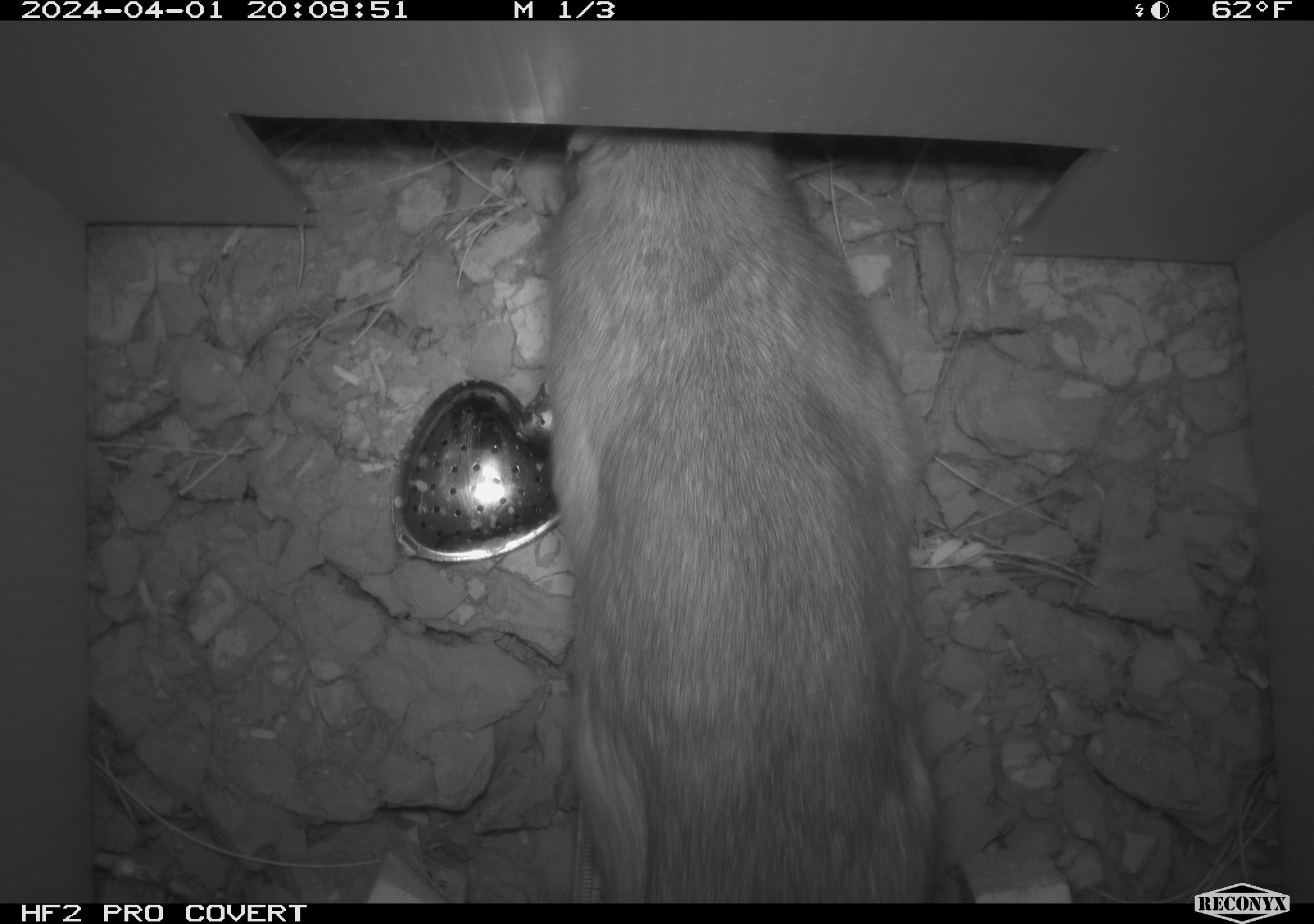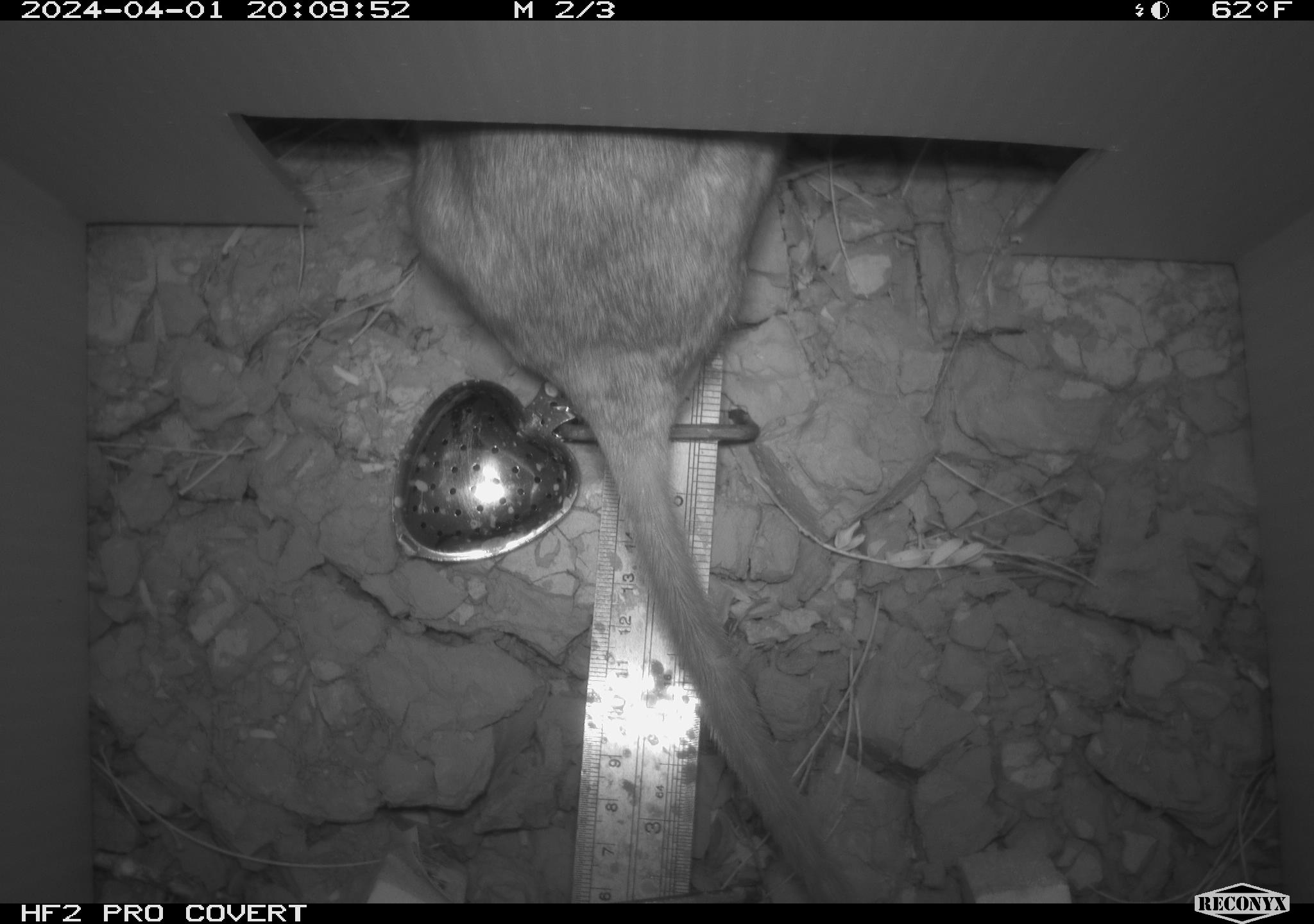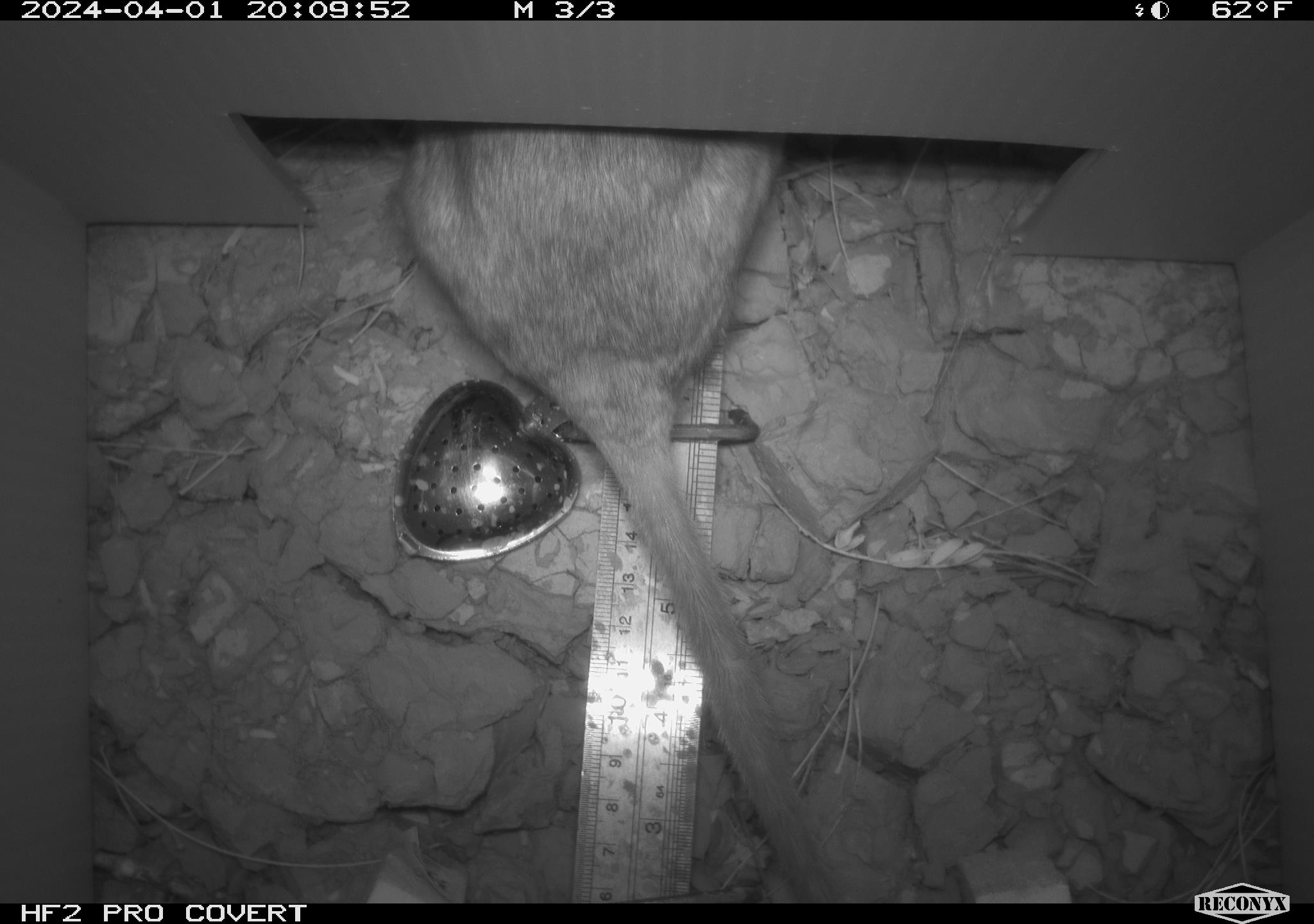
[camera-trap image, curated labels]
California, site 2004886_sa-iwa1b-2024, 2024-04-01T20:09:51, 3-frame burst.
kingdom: Animalia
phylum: Chordata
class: Mammalia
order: Rodentia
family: Cricetidae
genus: Neotoma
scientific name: Neotoma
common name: pack rat or woodrat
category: neotoma species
Neotoma species (pack rat or woodrat) (Neotoma).